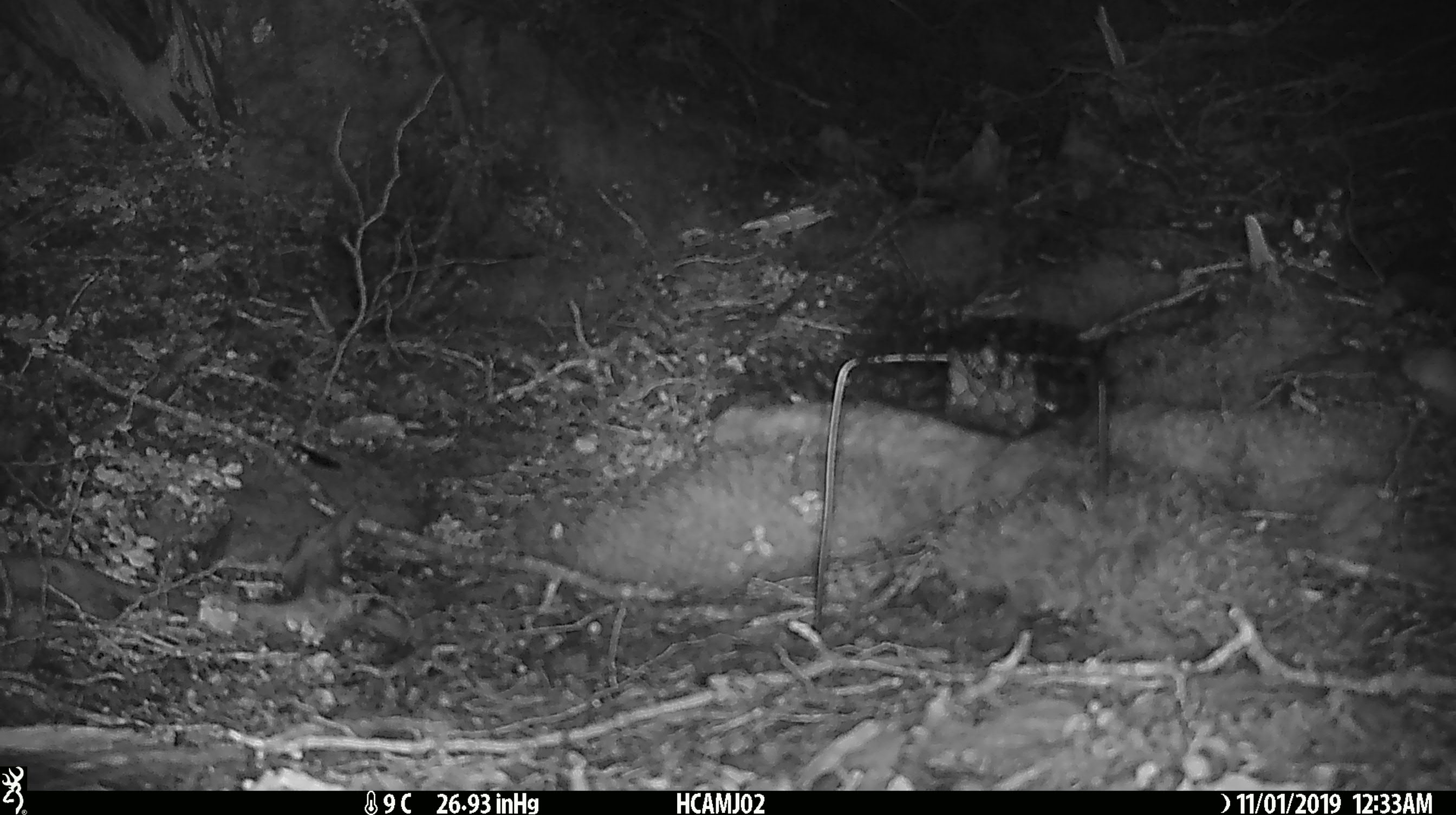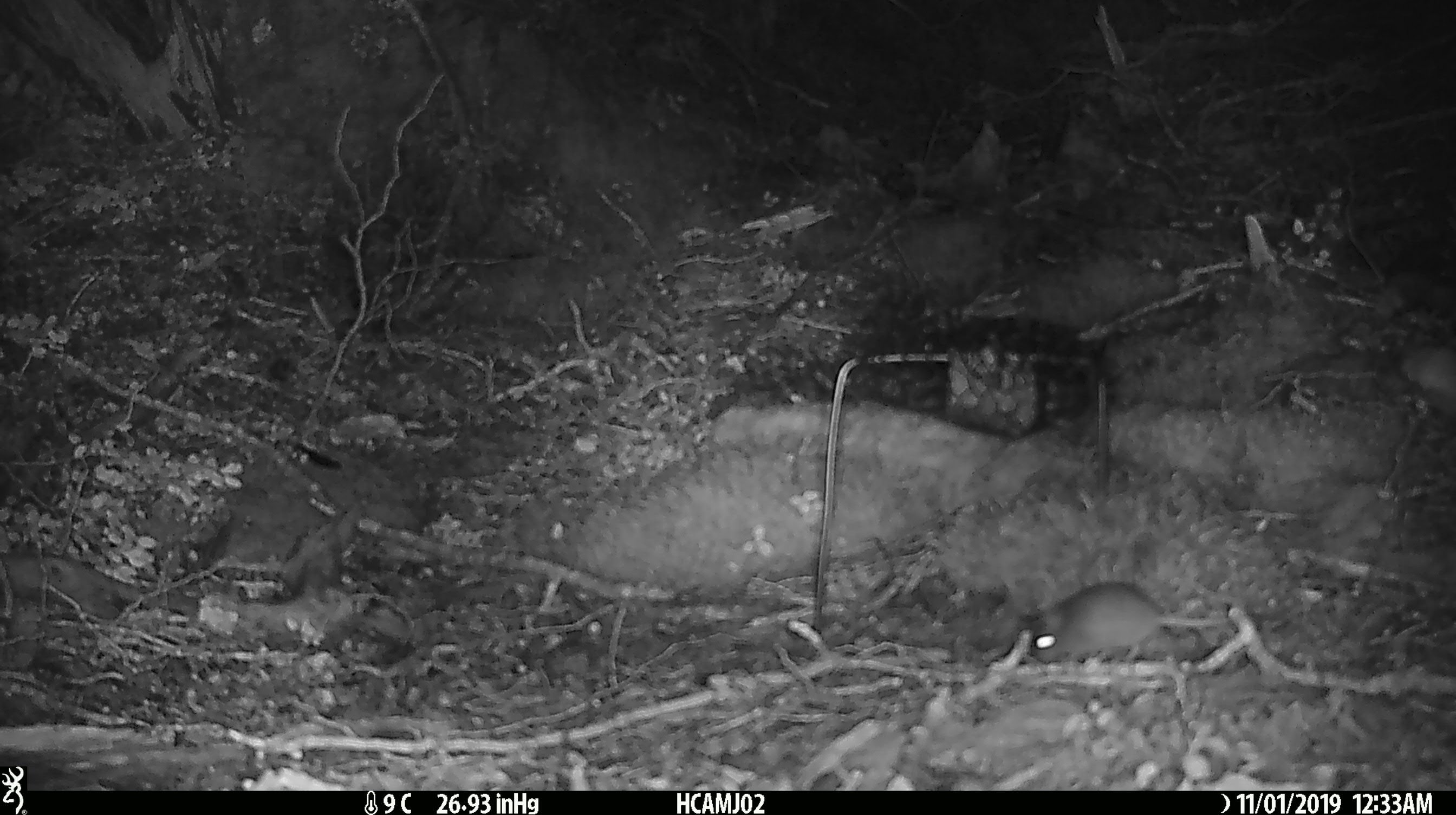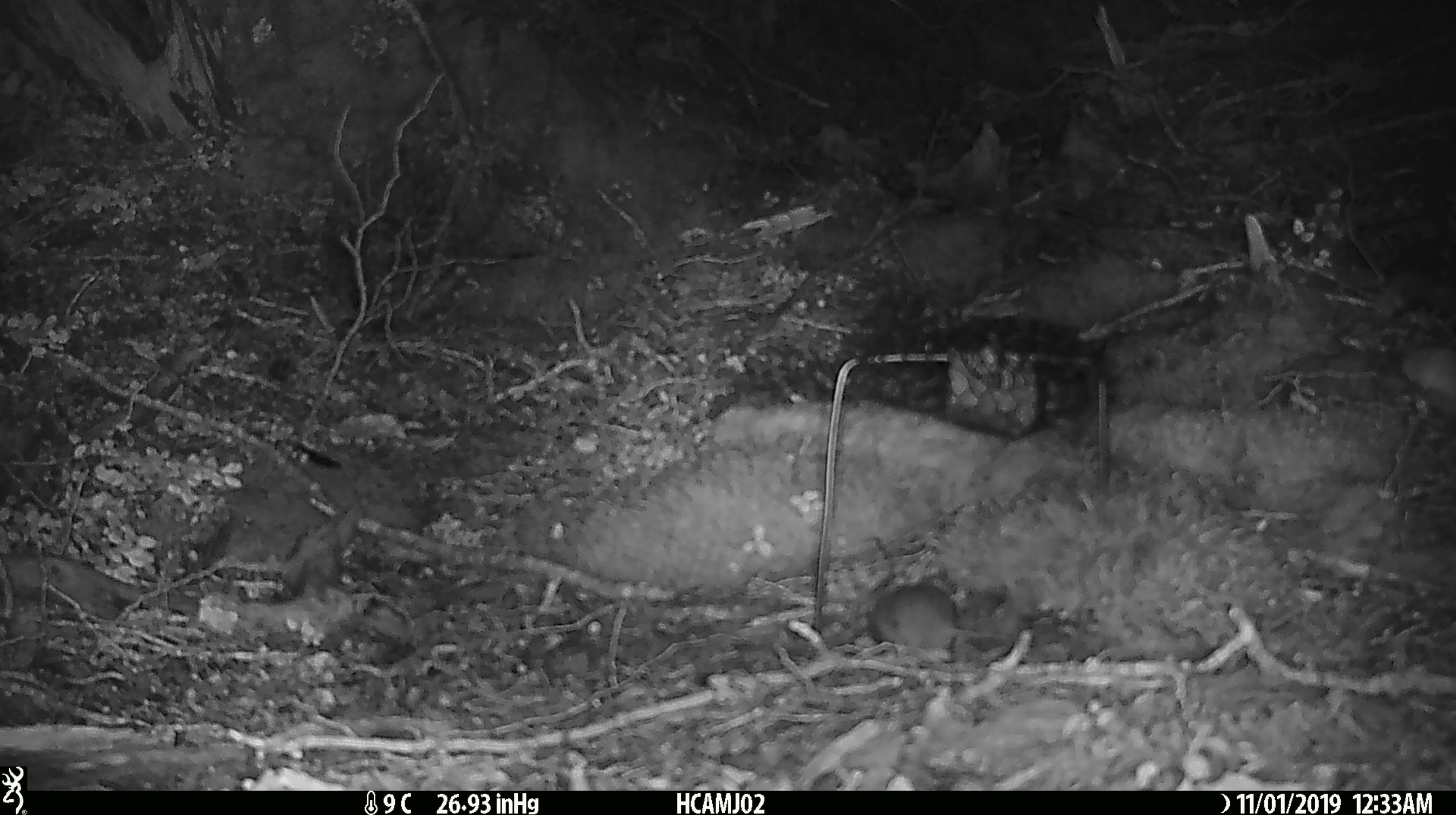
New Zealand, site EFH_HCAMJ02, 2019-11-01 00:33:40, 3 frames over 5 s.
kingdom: Animalia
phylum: Chordata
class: Mammalia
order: Rodentia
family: Muridae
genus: Mus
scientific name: Mus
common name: mouse